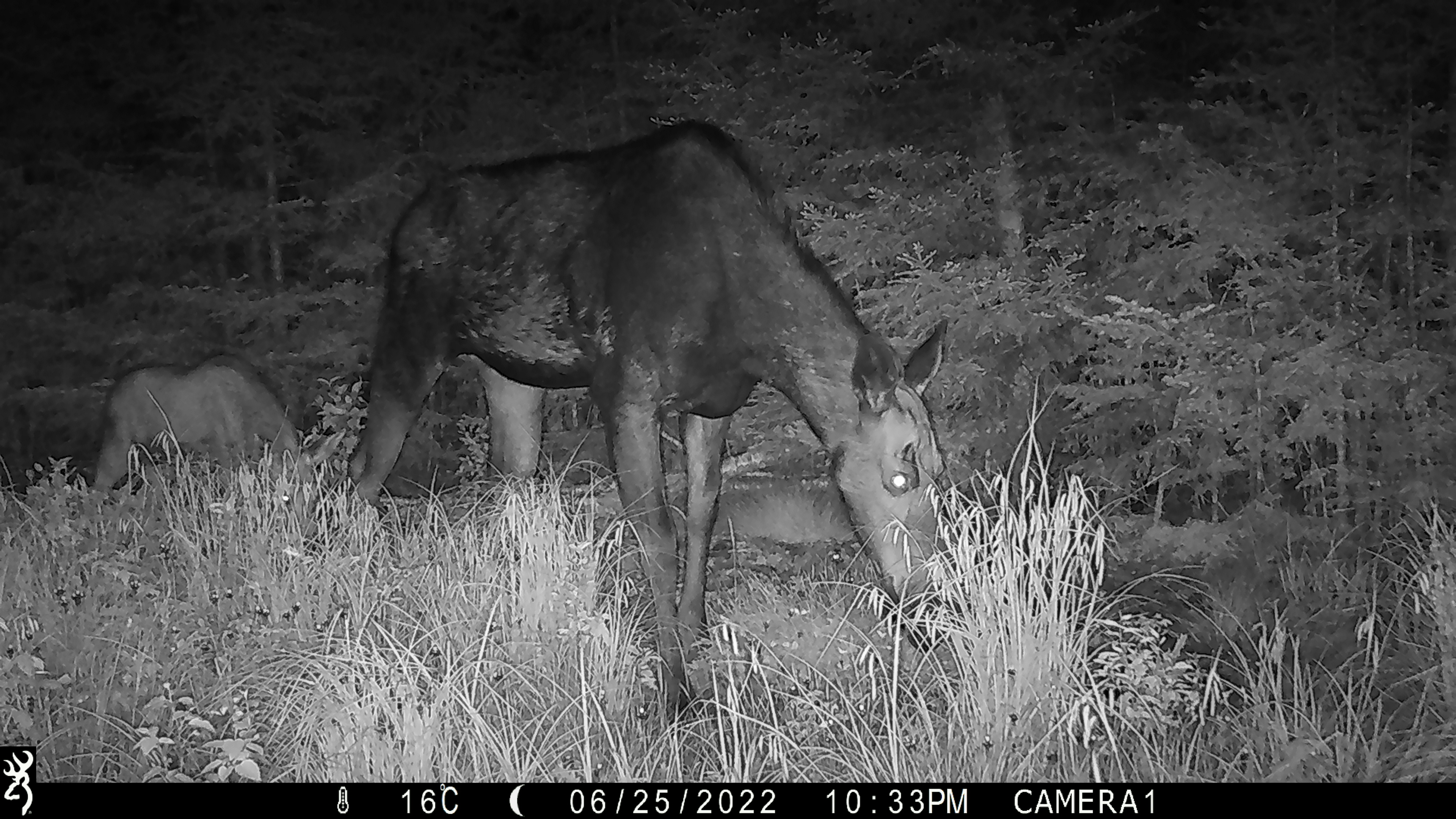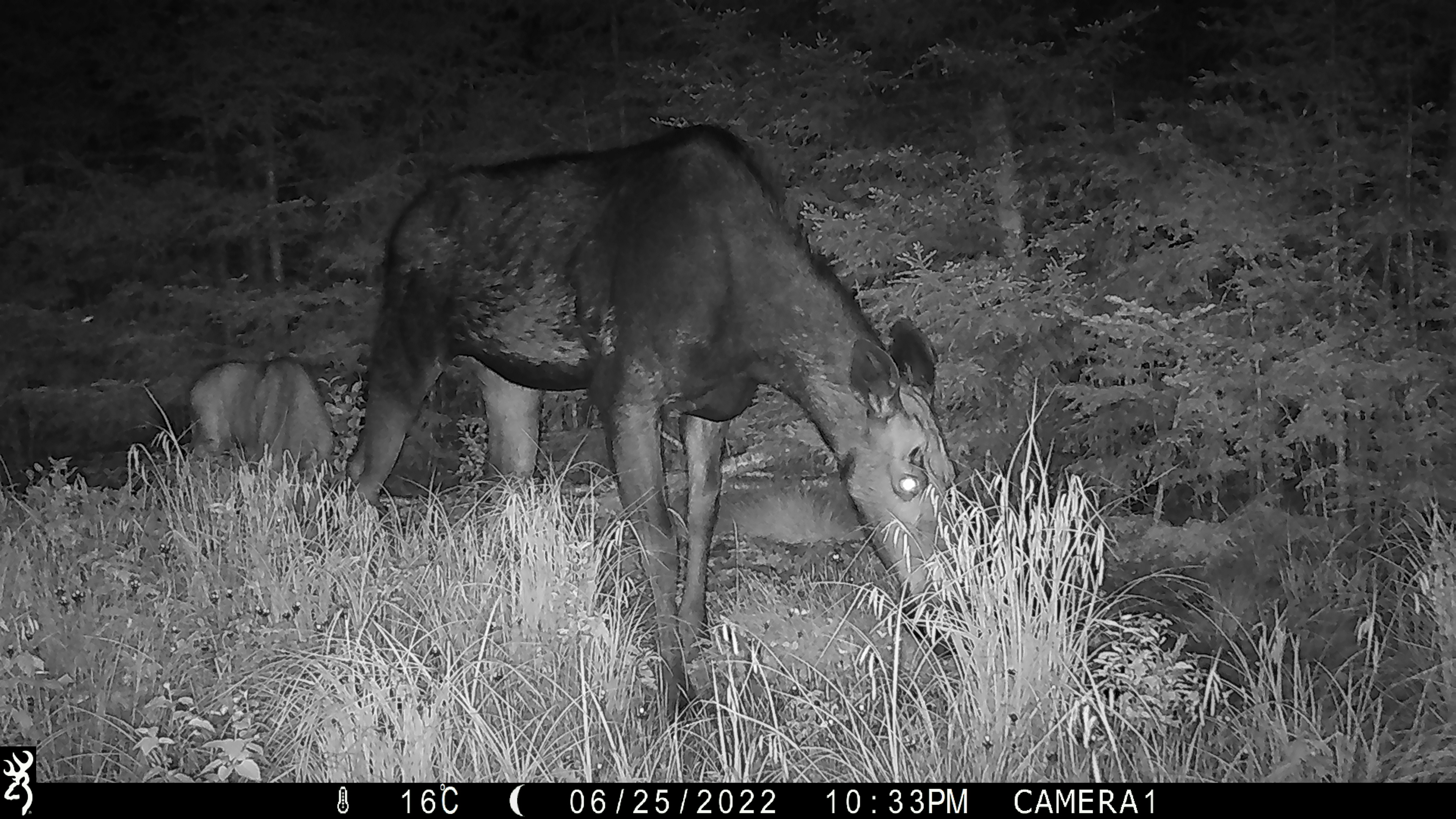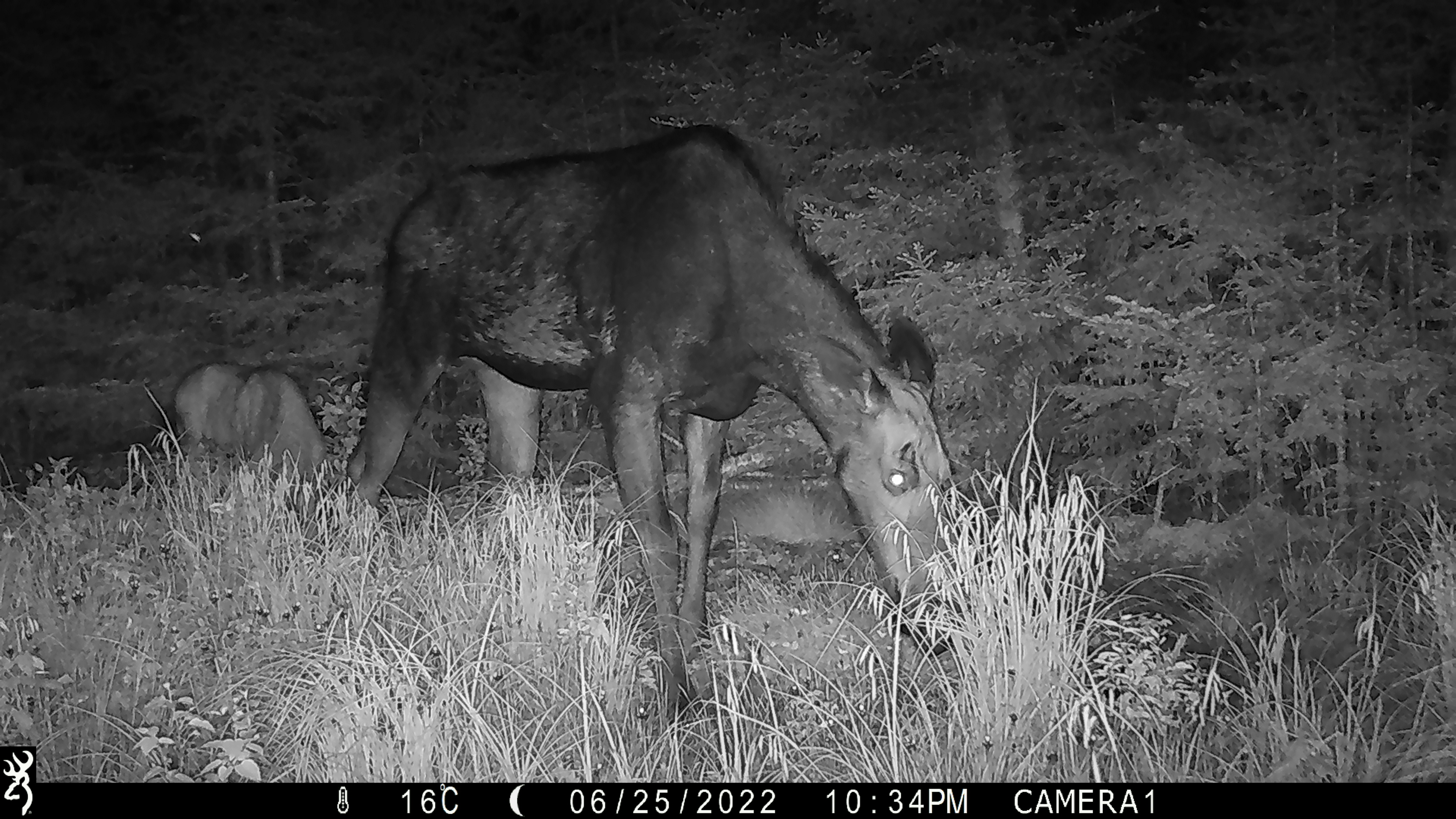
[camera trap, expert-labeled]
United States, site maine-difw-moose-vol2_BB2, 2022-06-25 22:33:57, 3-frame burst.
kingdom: Animalia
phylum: Chordata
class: Mammalia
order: Artiodactyla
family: Cervidae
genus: Alces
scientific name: Alces alces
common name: moose